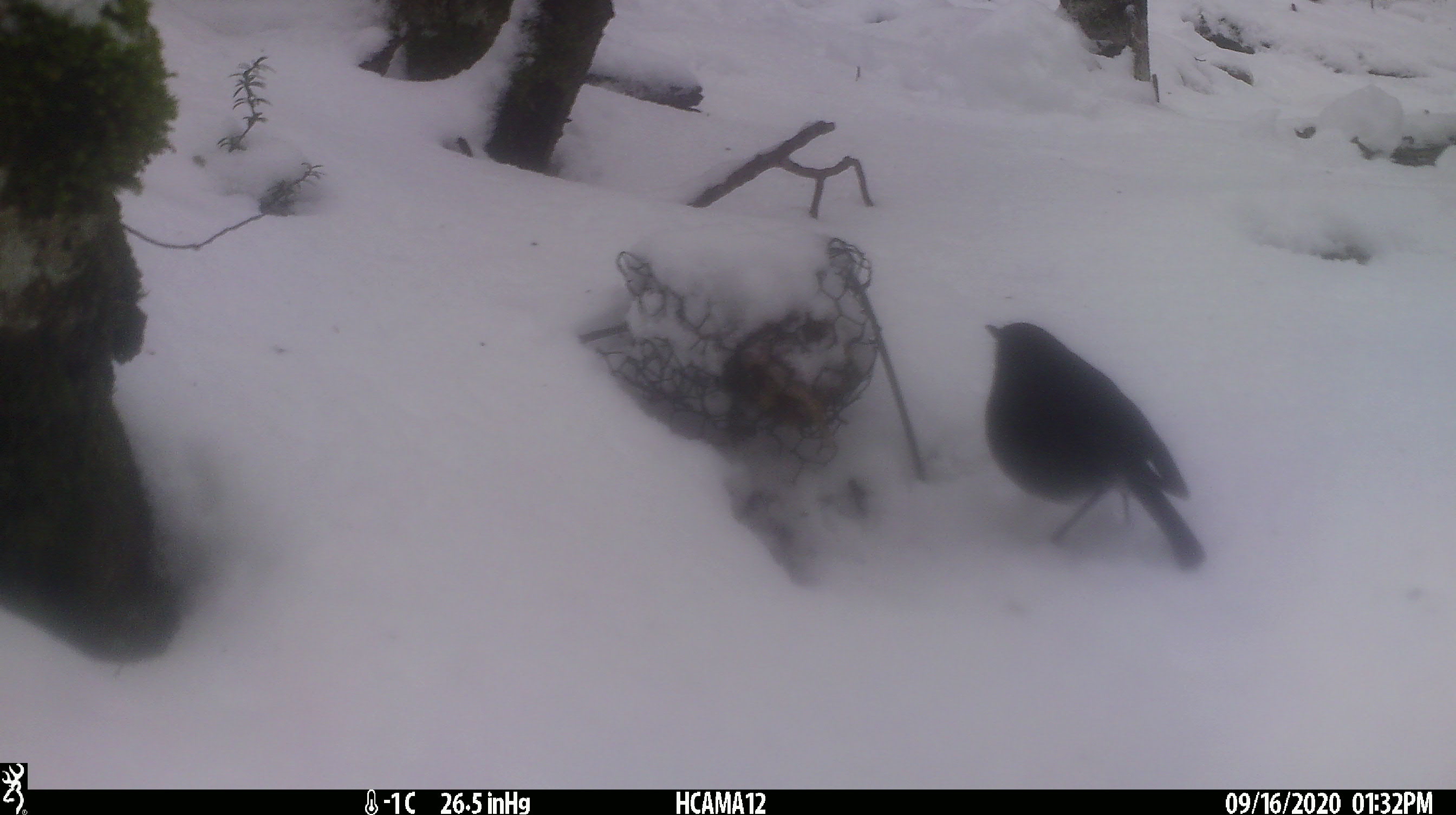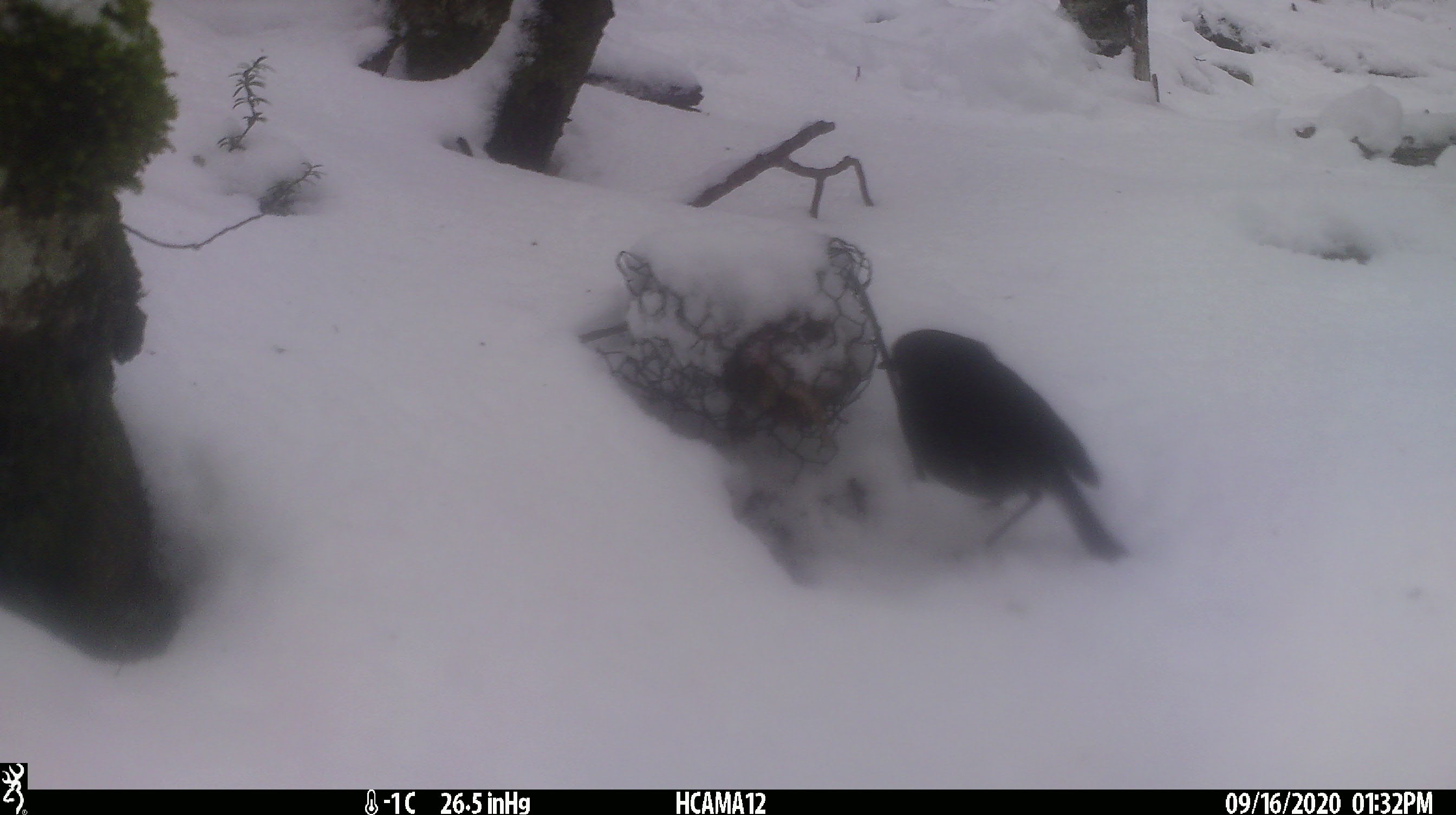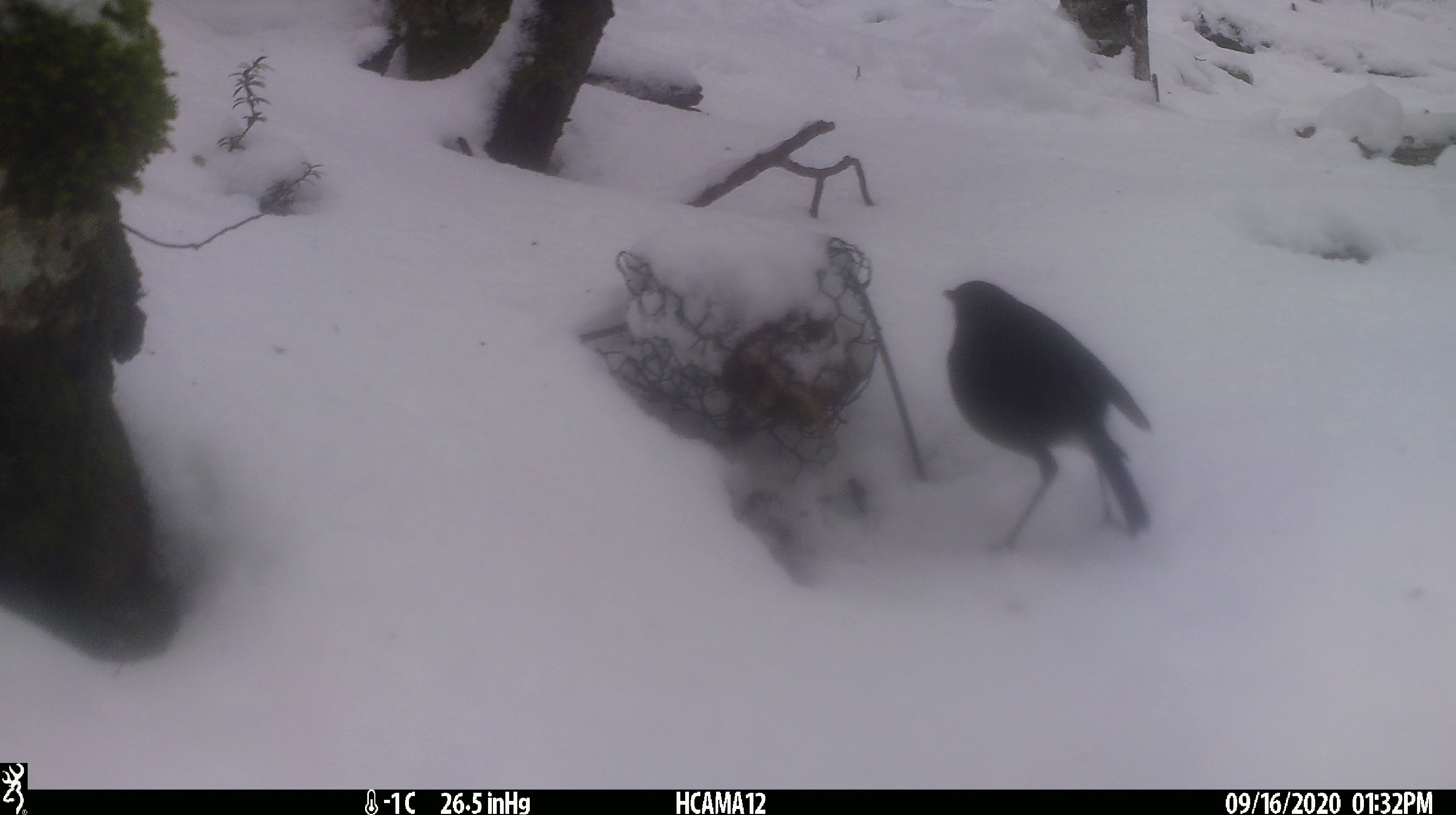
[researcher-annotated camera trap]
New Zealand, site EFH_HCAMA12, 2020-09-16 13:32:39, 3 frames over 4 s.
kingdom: Animalia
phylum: Chordata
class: Aves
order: Passeriformes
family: Petroicidae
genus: Petroica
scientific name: Petroica australis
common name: new zealand robin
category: robin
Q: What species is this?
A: Robin (new zealand robin) (Petroica australis).